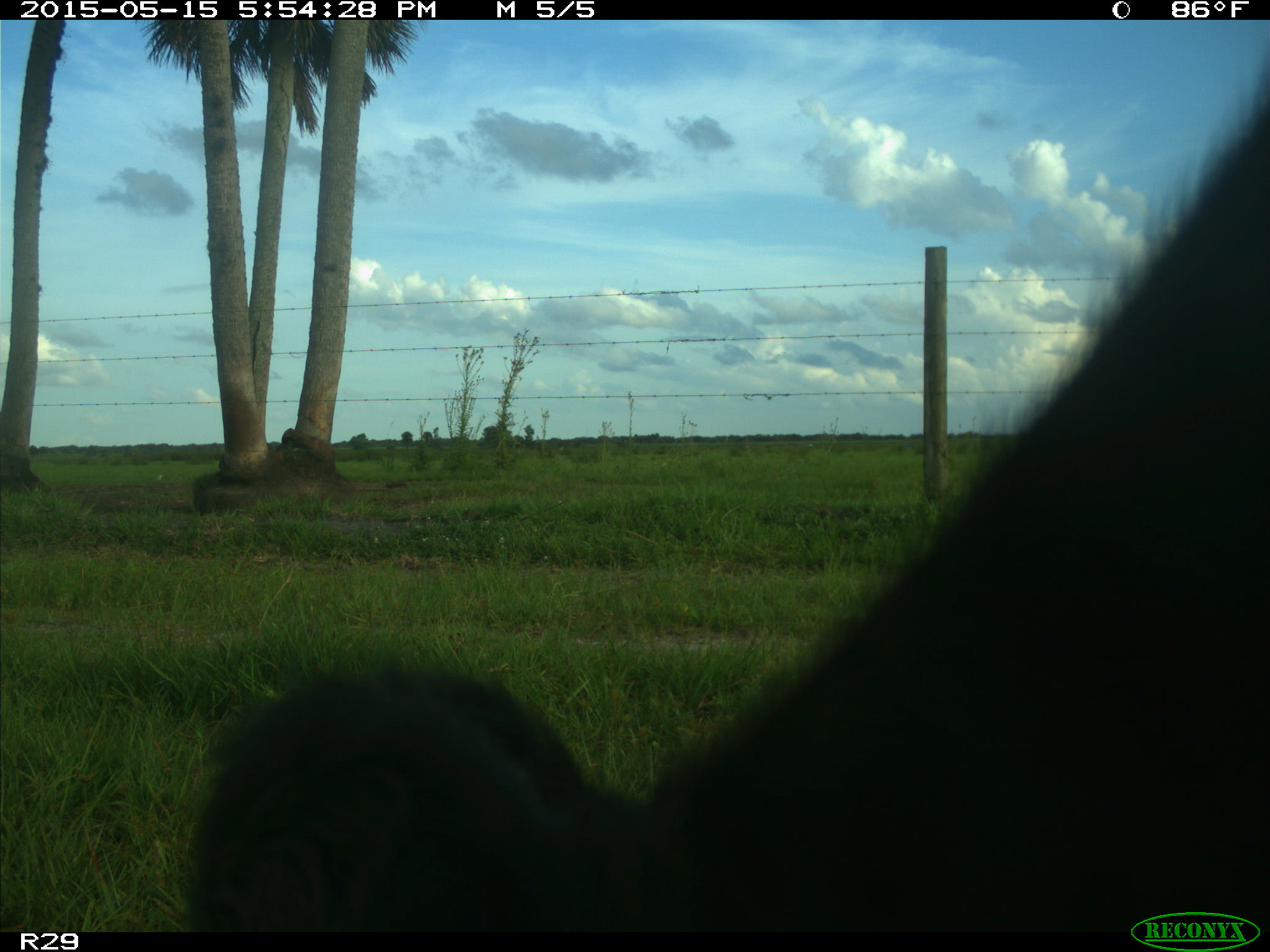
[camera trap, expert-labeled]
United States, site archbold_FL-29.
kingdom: Animalia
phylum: Chordata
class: Mammalia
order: Artiodactyla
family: Bovidae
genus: Bos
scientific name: Bos taurus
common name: domestic cow